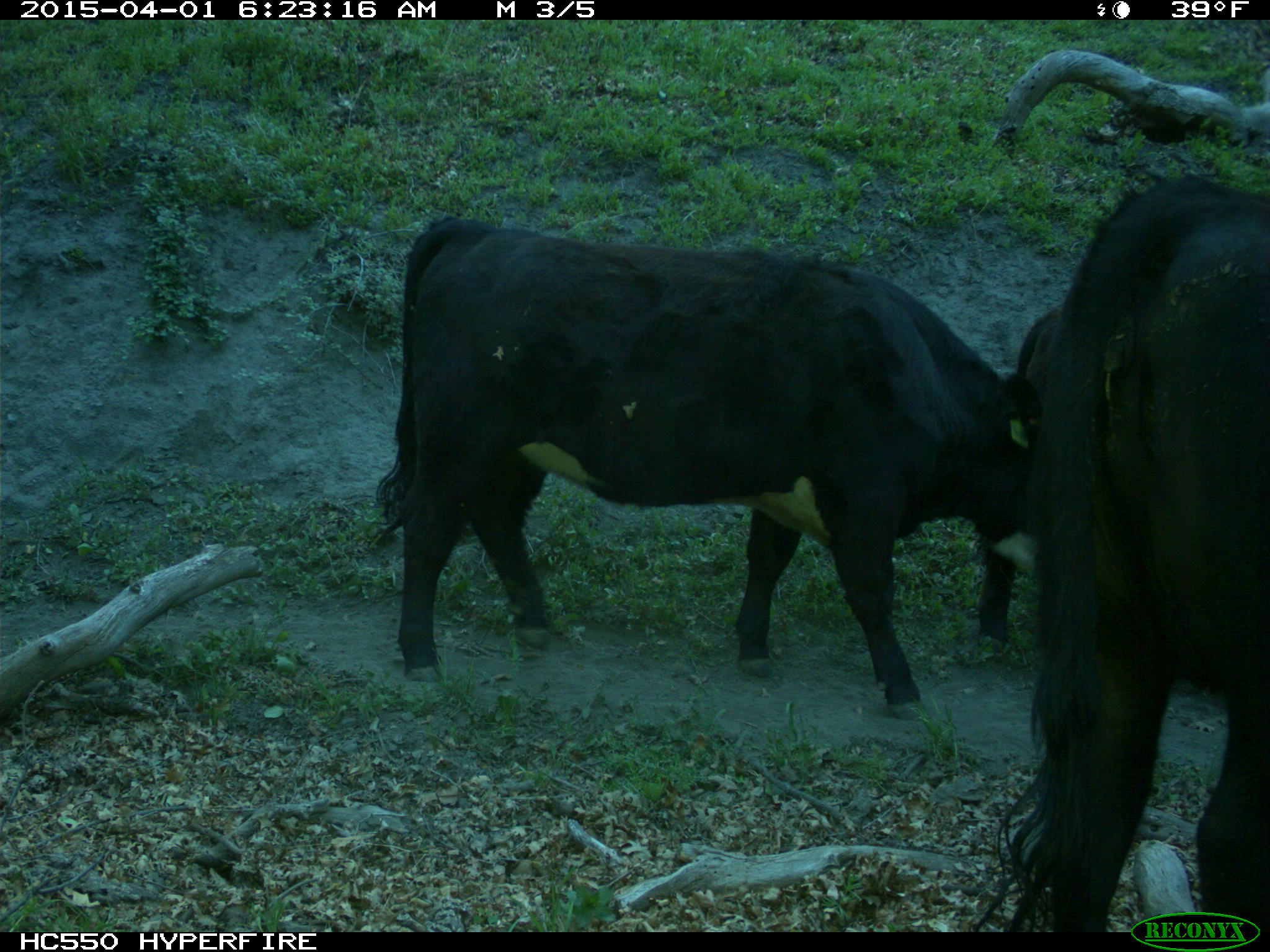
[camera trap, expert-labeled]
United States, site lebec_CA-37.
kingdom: Animalia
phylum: Chordata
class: Mammalia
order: Artiodactyla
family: Bovidae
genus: Bos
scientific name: Bos taurus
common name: domestic cow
Bos taurus (domestic cow).